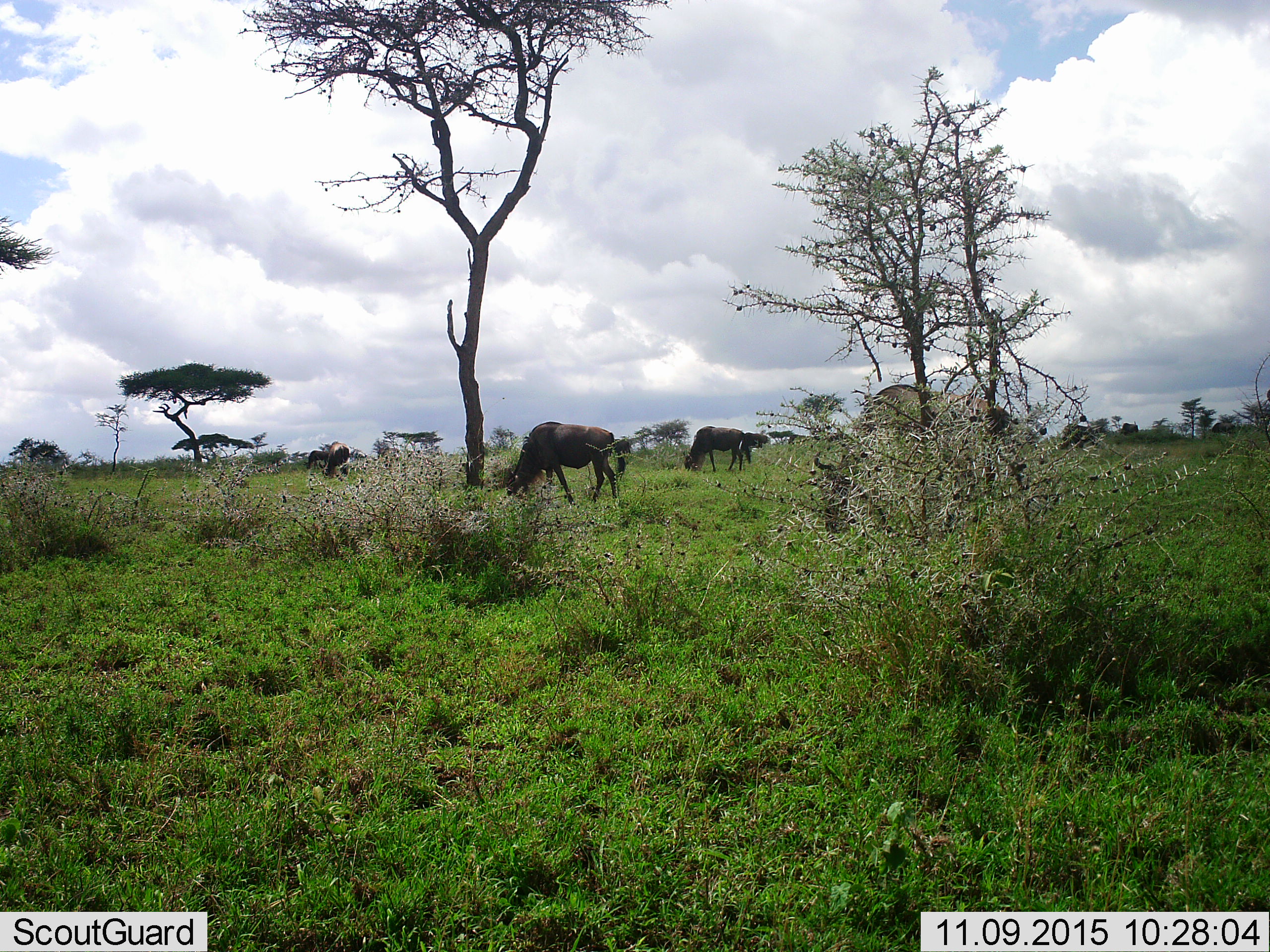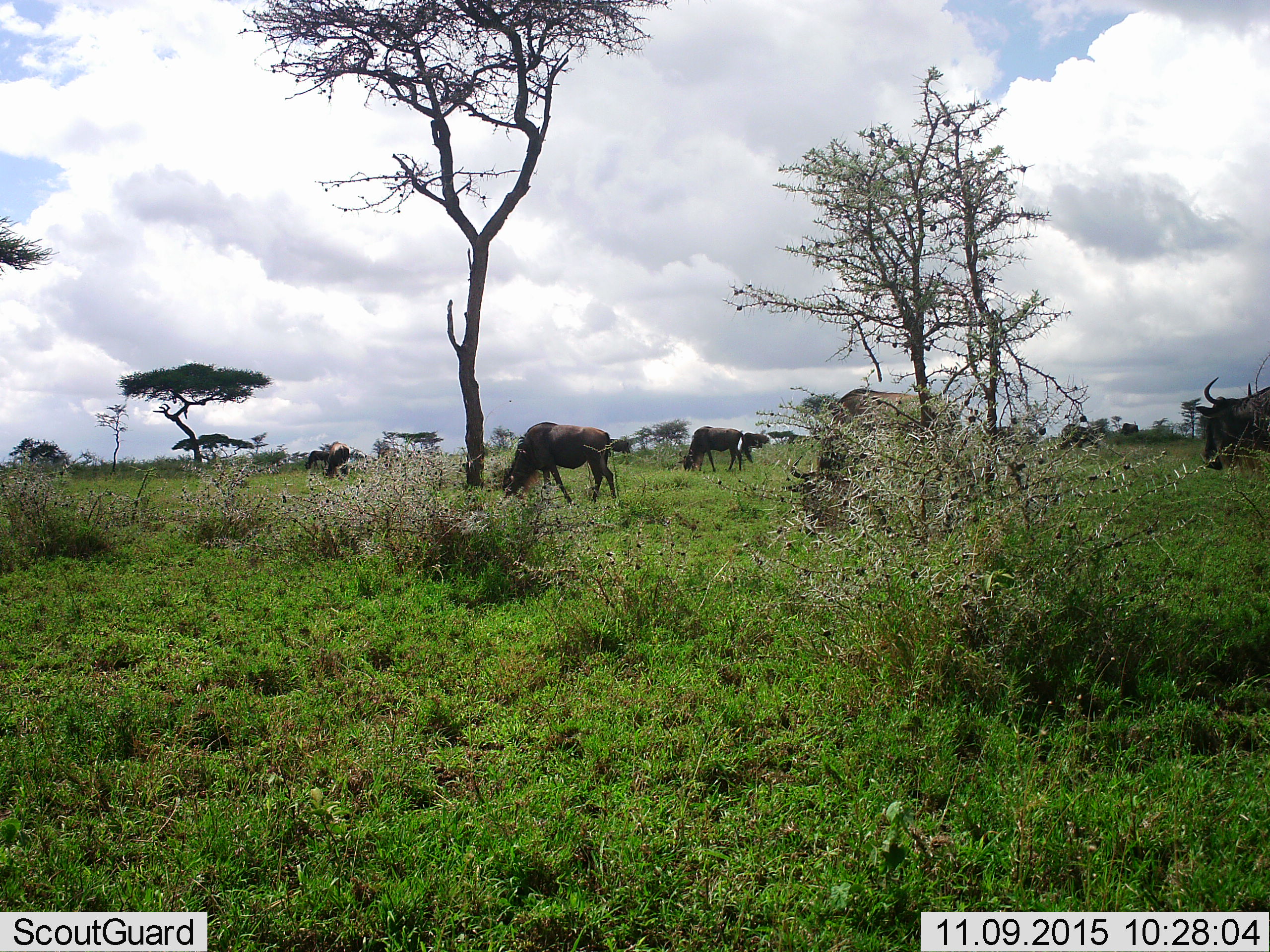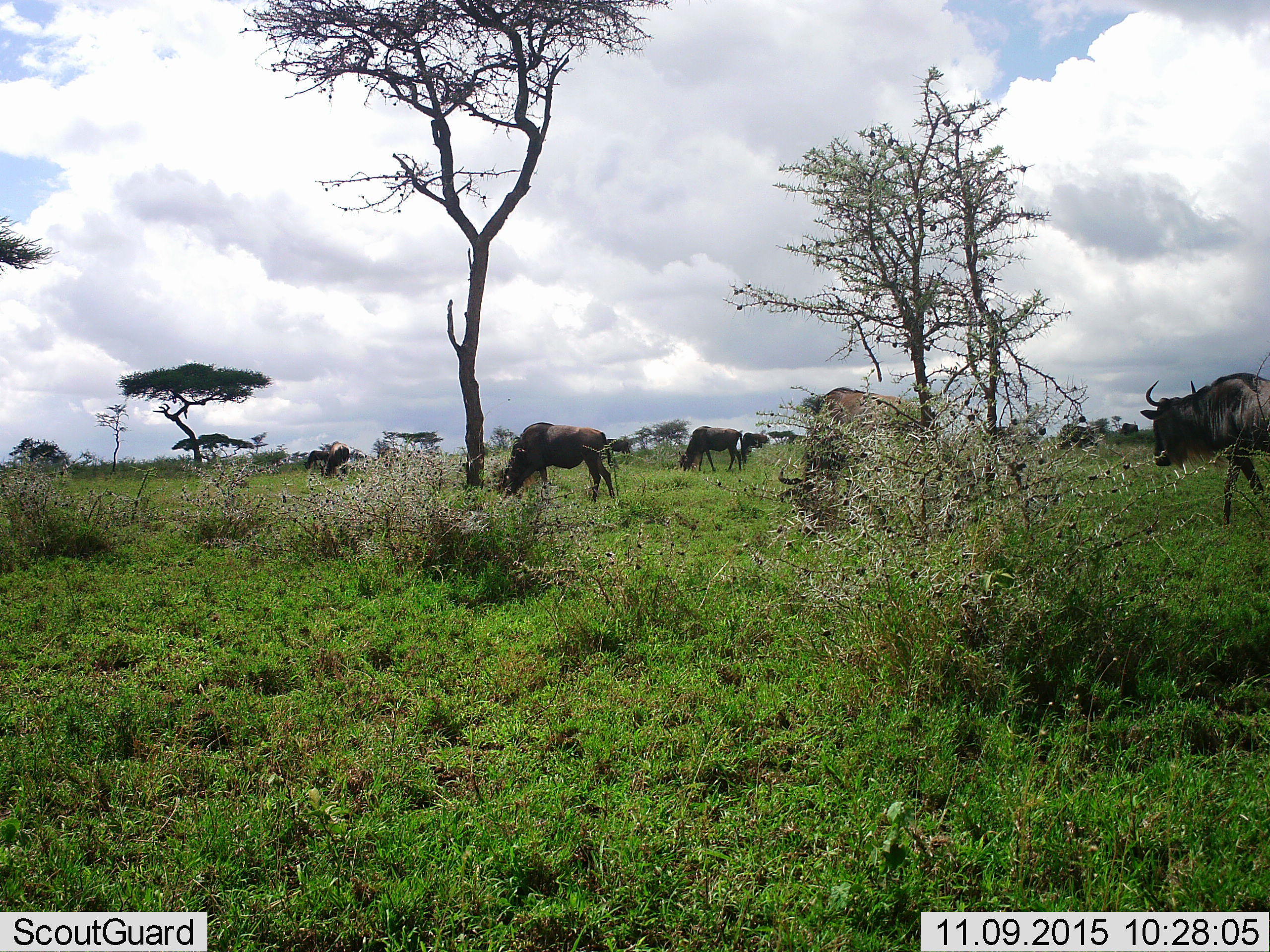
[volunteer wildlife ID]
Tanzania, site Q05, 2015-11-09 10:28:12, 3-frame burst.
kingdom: Animalia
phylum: Chordata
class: Mammalia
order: Artiodactyla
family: Bovidae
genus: Connochaetes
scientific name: Connochaetes taurinus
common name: blue wildebeest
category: wildebeest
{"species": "wildebeest (blue wildebeest) (Connochaetes taurinus)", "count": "6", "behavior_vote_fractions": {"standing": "56%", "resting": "0%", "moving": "44%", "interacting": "0%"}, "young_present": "11%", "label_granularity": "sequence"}